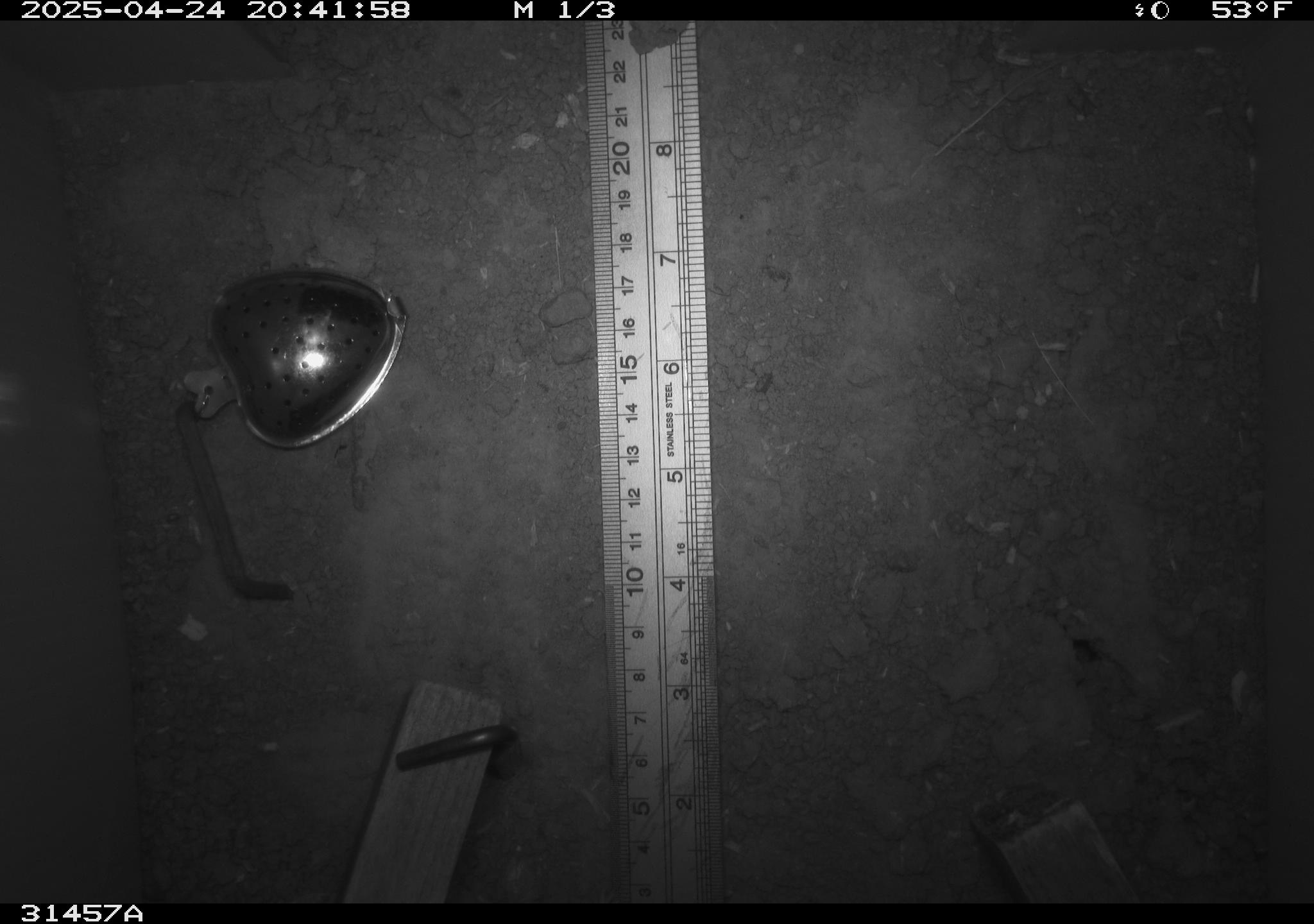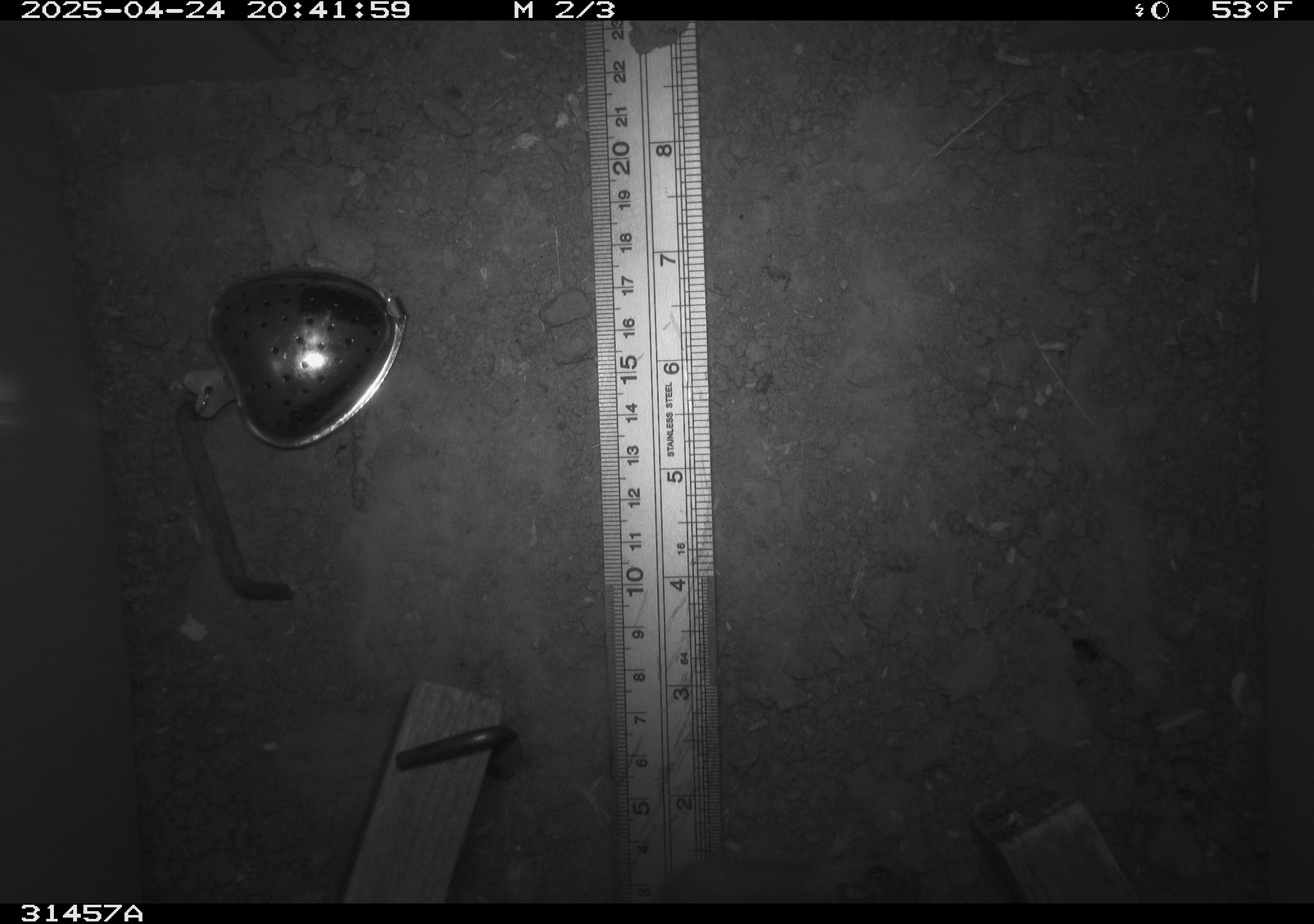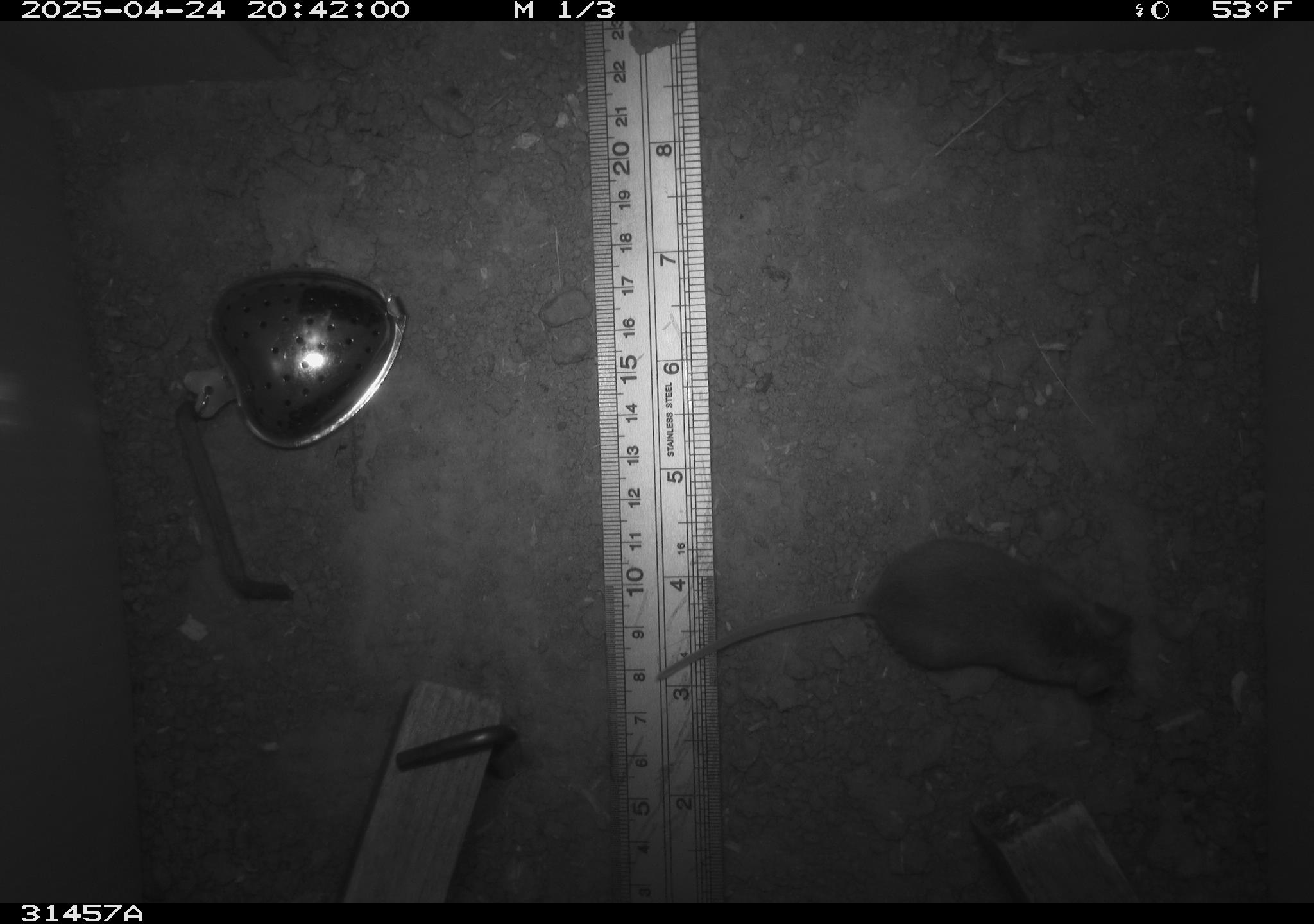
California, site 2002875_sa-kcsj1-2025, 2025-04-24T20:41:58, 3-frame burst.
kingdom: Animalia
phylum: Chordata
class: Mammalia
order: Rodentia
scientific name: Rodentia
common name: rodent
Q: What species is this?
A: Rodent (Rodentia).